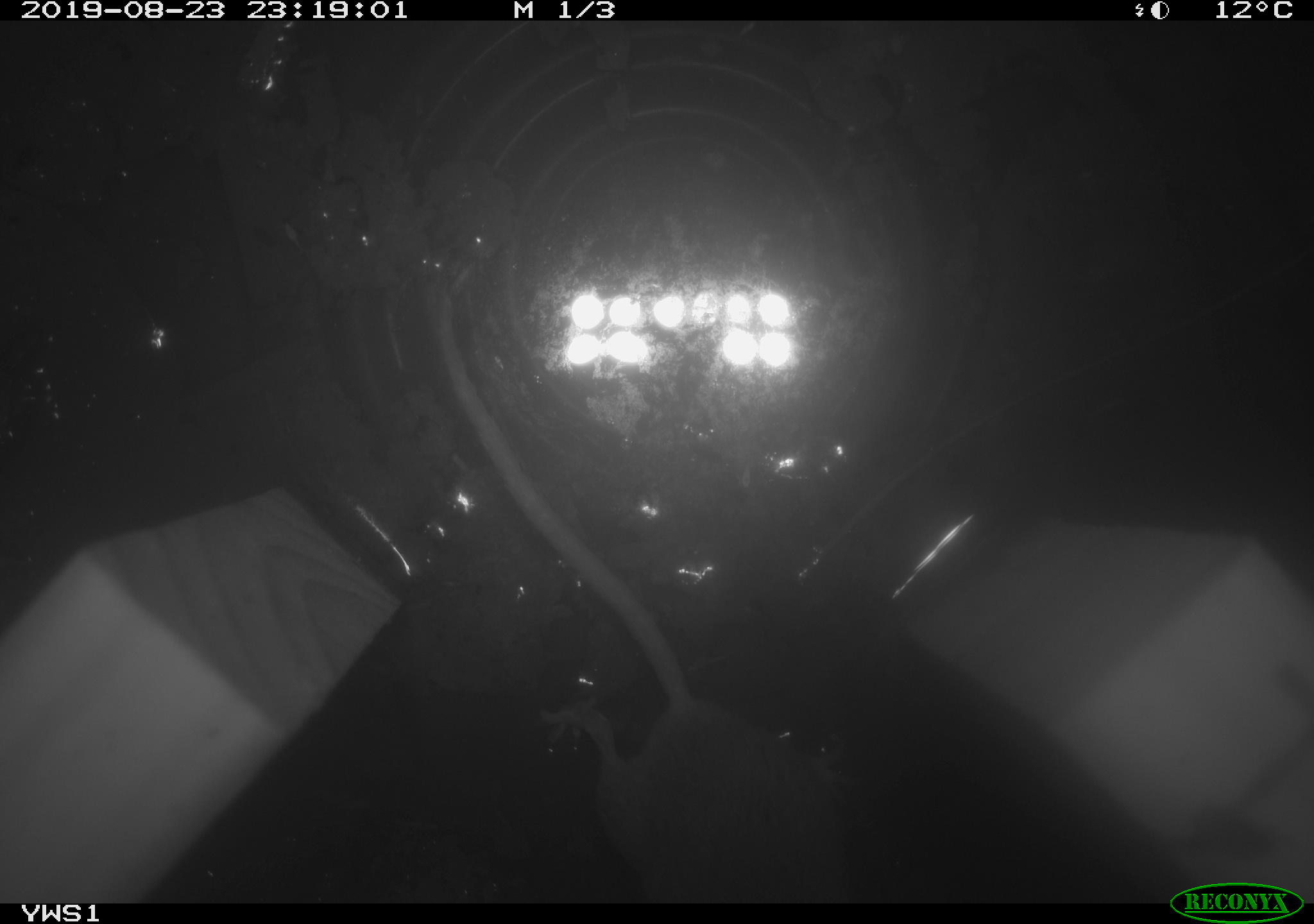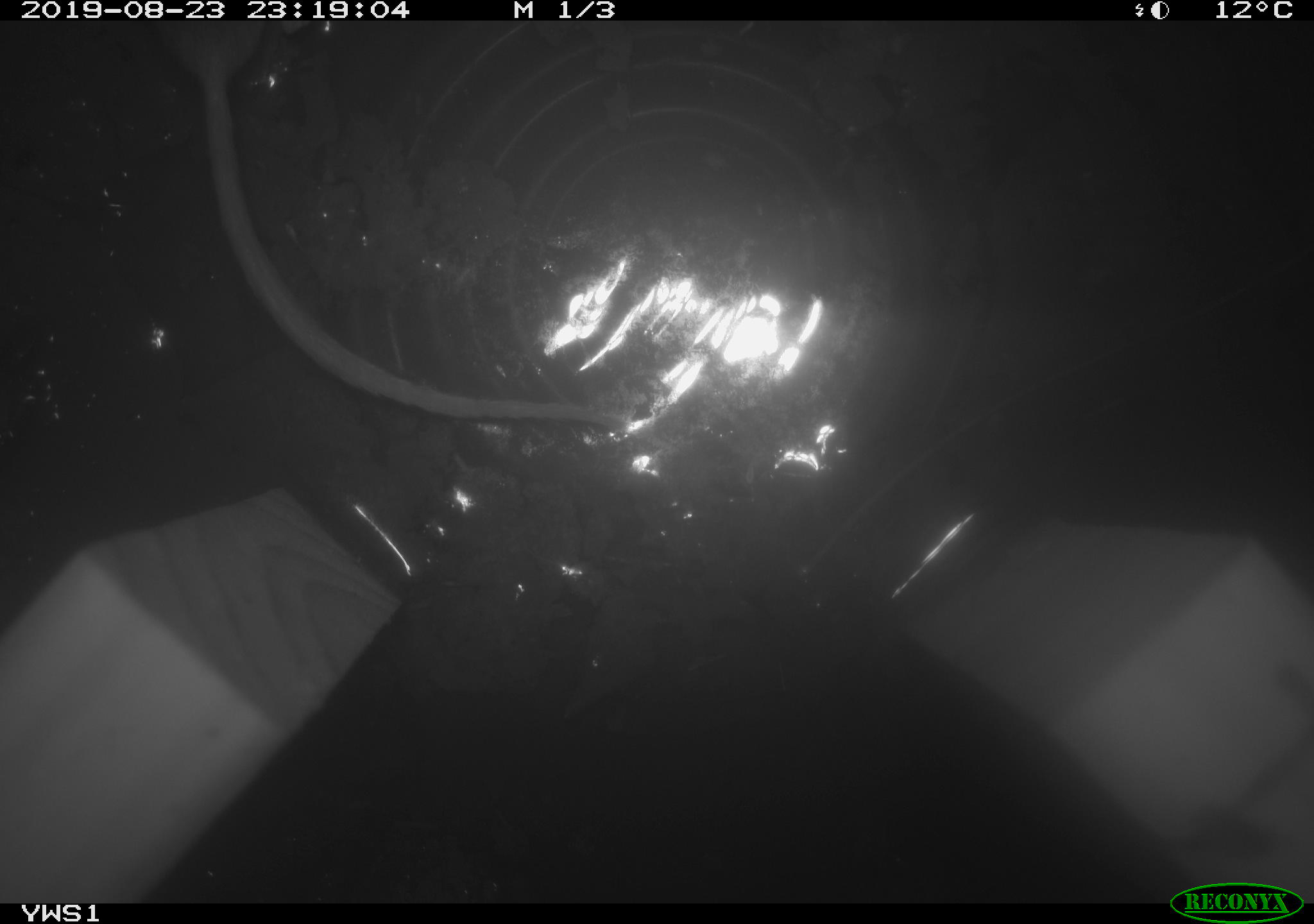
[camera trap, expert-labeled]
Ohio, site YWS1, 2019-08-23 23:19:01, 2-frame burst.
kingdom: Animalia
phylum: Chordata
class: Mammalia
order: Rodentia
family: Cricetidae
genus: Peromyscus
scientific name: Peromyscus leucopus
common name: white-footed mouse